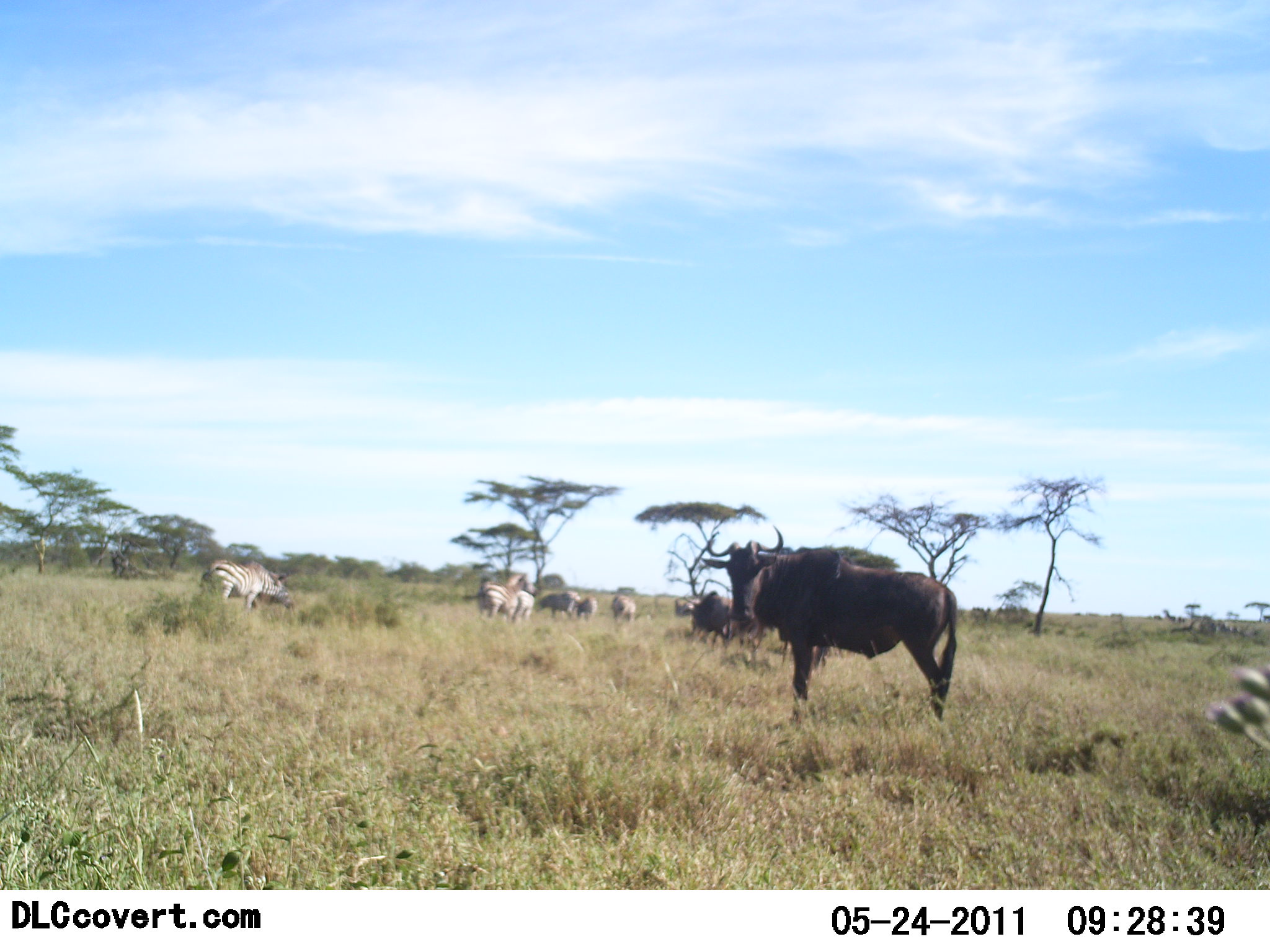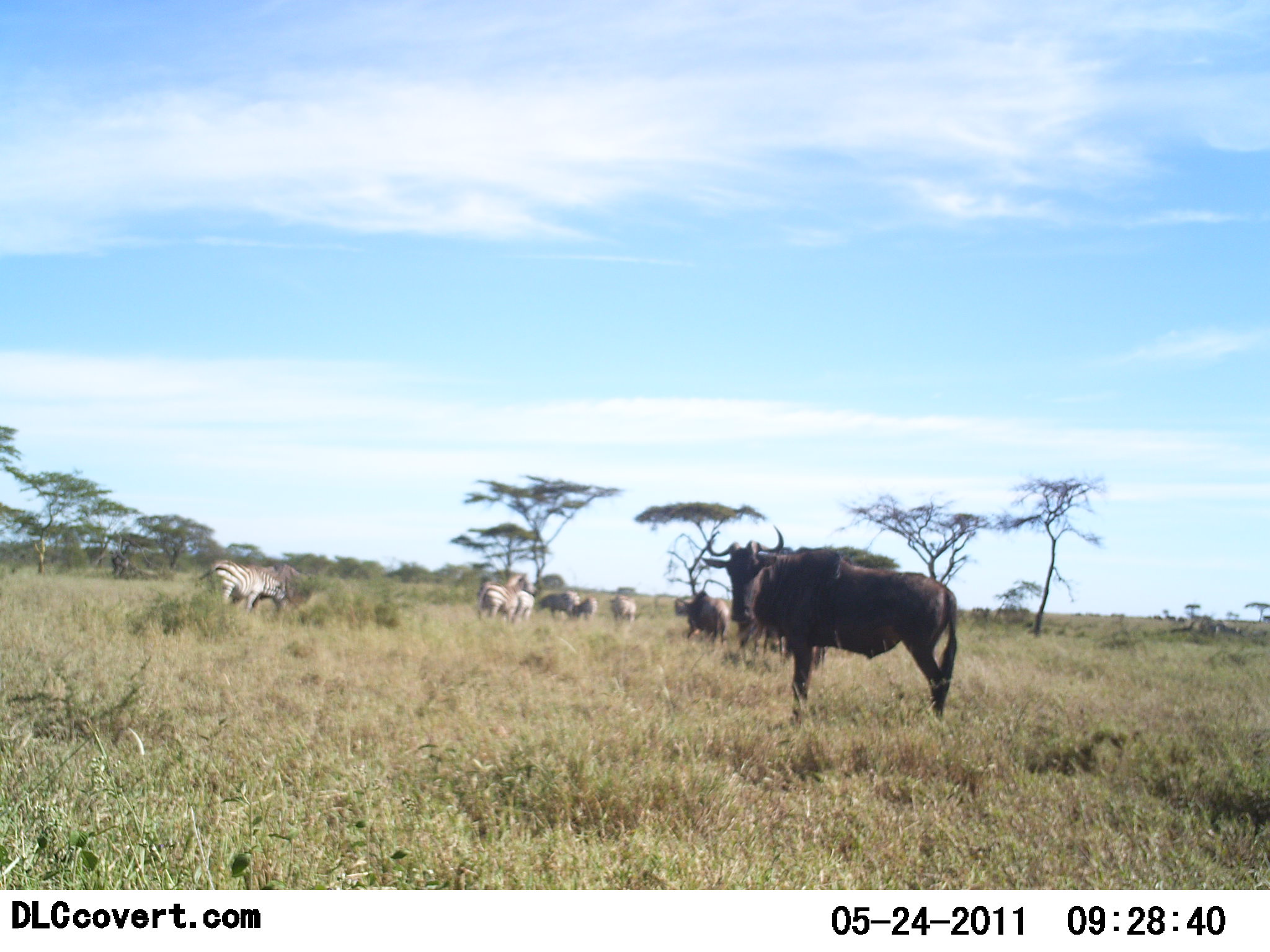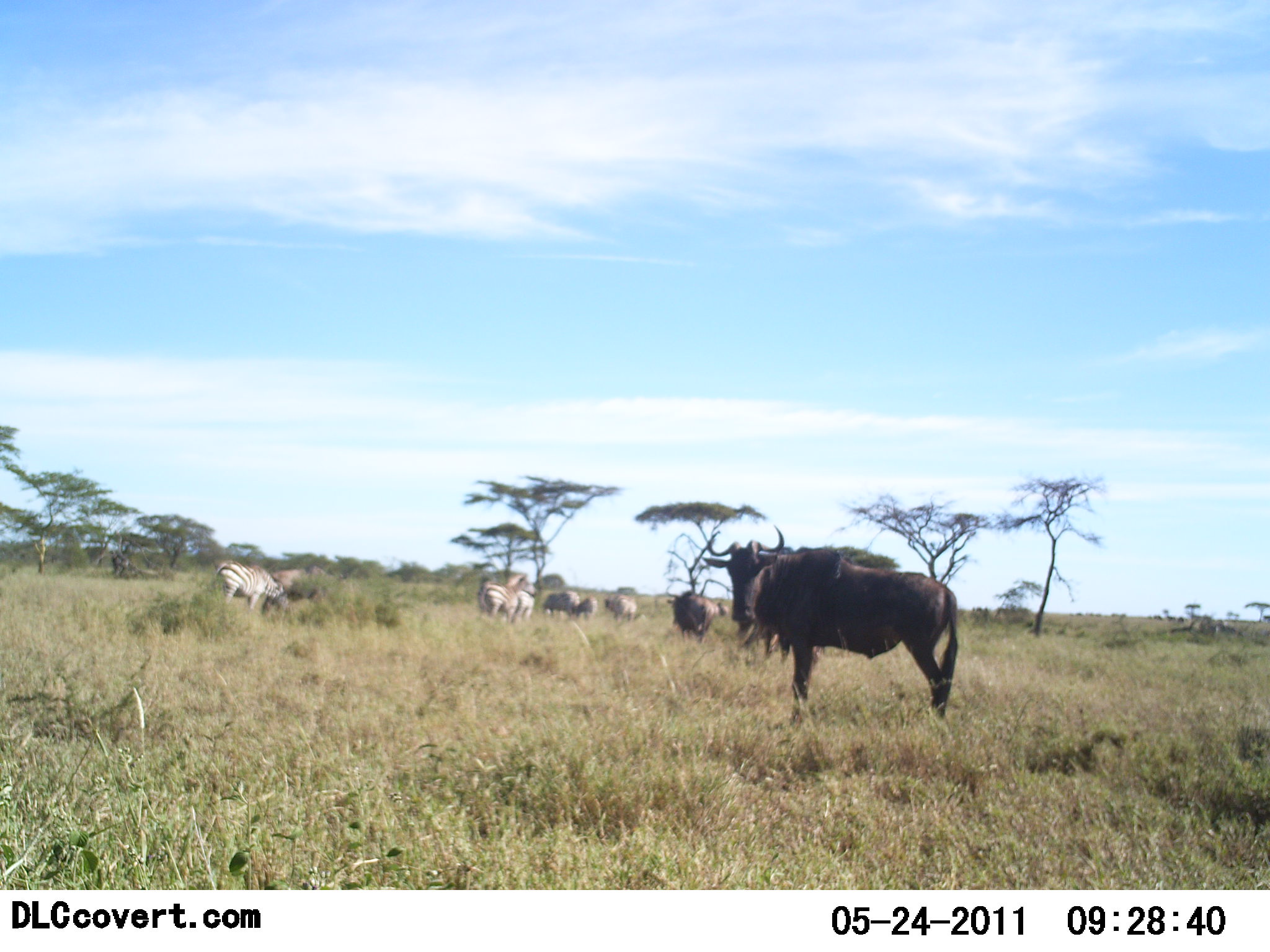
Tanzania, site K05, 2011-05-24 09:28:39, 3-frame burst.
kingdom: Animalia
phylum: Chordata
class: Mammalia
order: Artiodactyla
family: Bovidae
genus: Connochaetes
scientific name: Connochaetes taurinus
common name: blue wildebeest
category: wildebeest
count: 2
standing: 79%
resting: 0%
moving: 36%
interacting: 0%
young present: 0%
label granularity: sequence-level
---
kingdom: Animalia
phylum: Chordata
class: Mammalia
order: Perissodactyla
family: Equidae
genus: Equus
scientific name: Equus quagga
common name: plains zebra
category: zebra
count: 5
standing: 54%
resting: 0%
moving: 15%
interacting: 0%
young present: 0%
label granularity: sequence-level